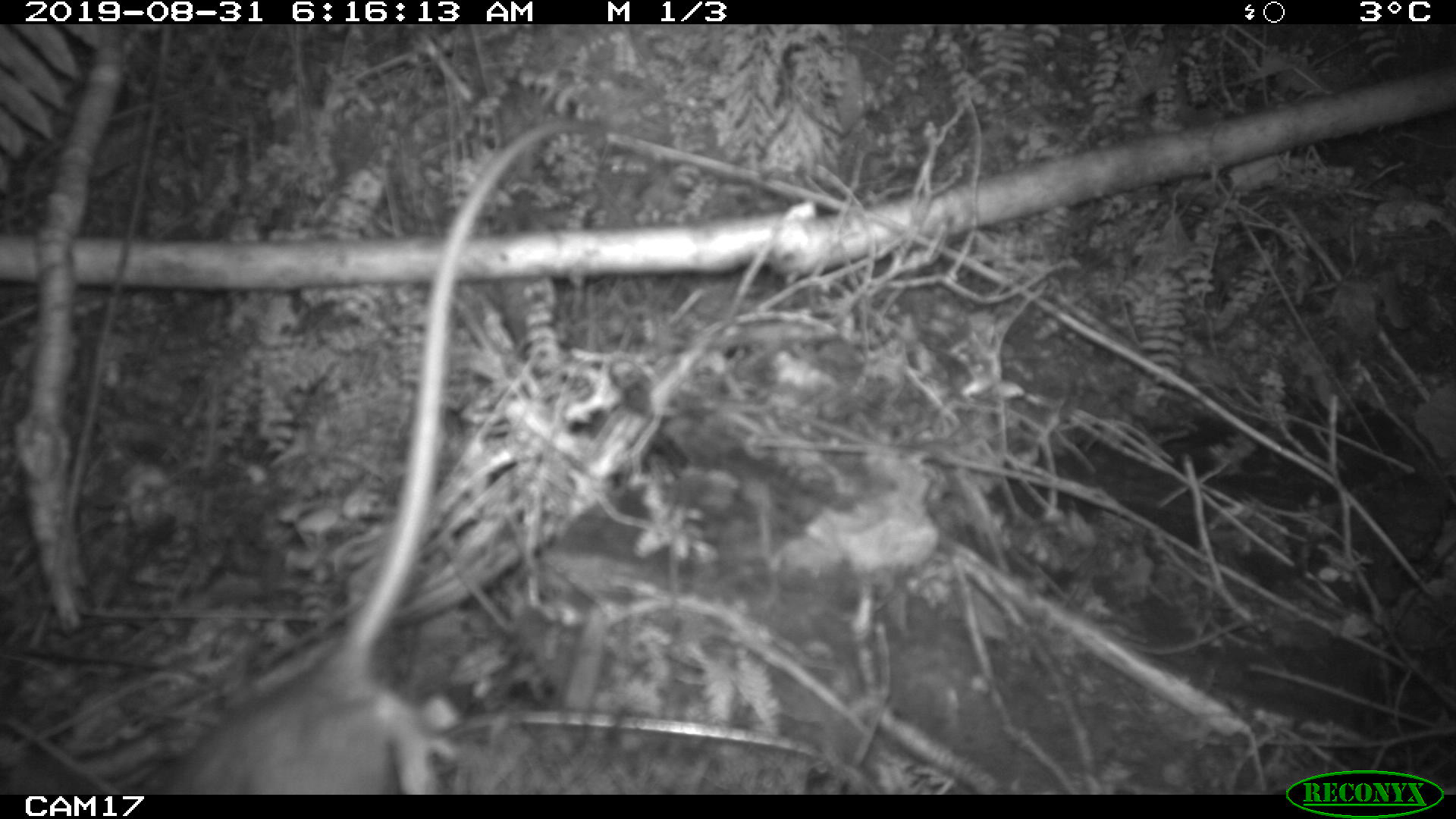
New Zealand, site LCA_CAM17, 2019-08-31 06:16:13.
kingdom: Animalia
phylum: Chordata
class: Mammalia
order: Rodentia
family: Muridae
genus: Rattus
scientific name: Rattus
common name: rat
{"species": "rat (Rattus)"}